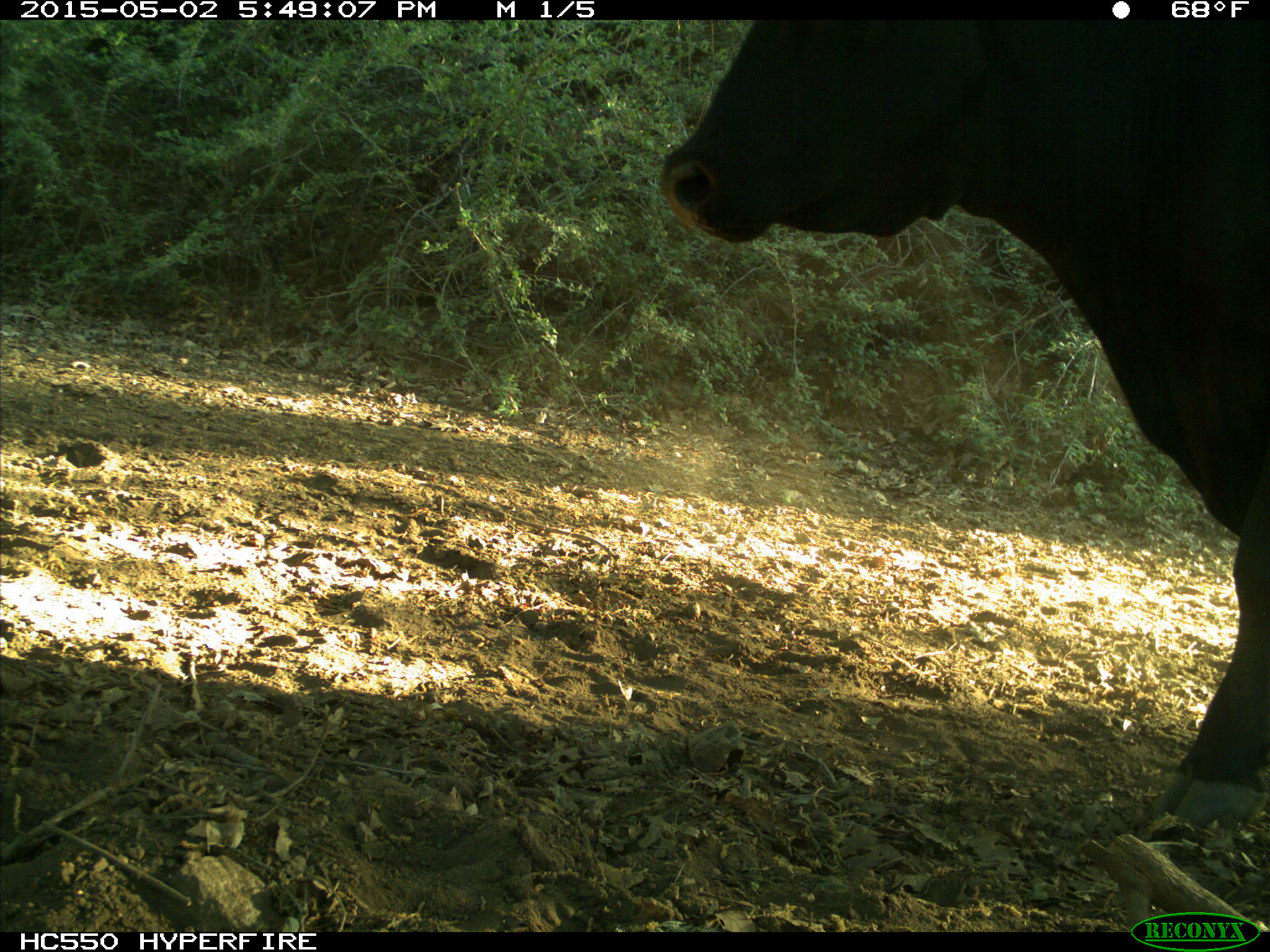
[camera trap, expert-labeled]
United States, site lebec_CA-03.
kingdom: Animalia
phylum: Chordata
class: Mammalia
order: Artiodactyla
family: Bovidae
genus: Bos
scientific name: Bos taurus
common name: domestic cow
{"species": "Bos taurus (domestic cow)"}